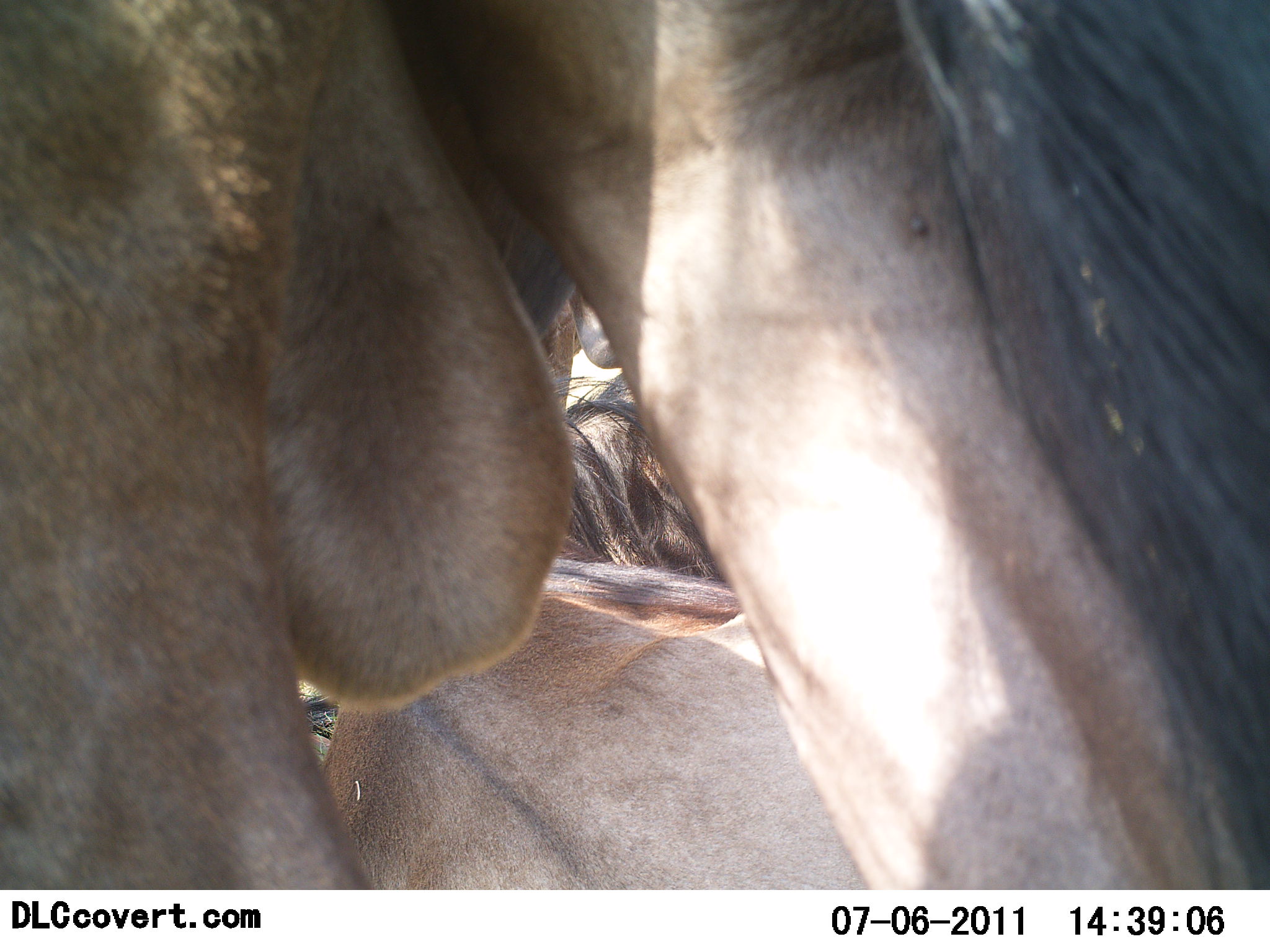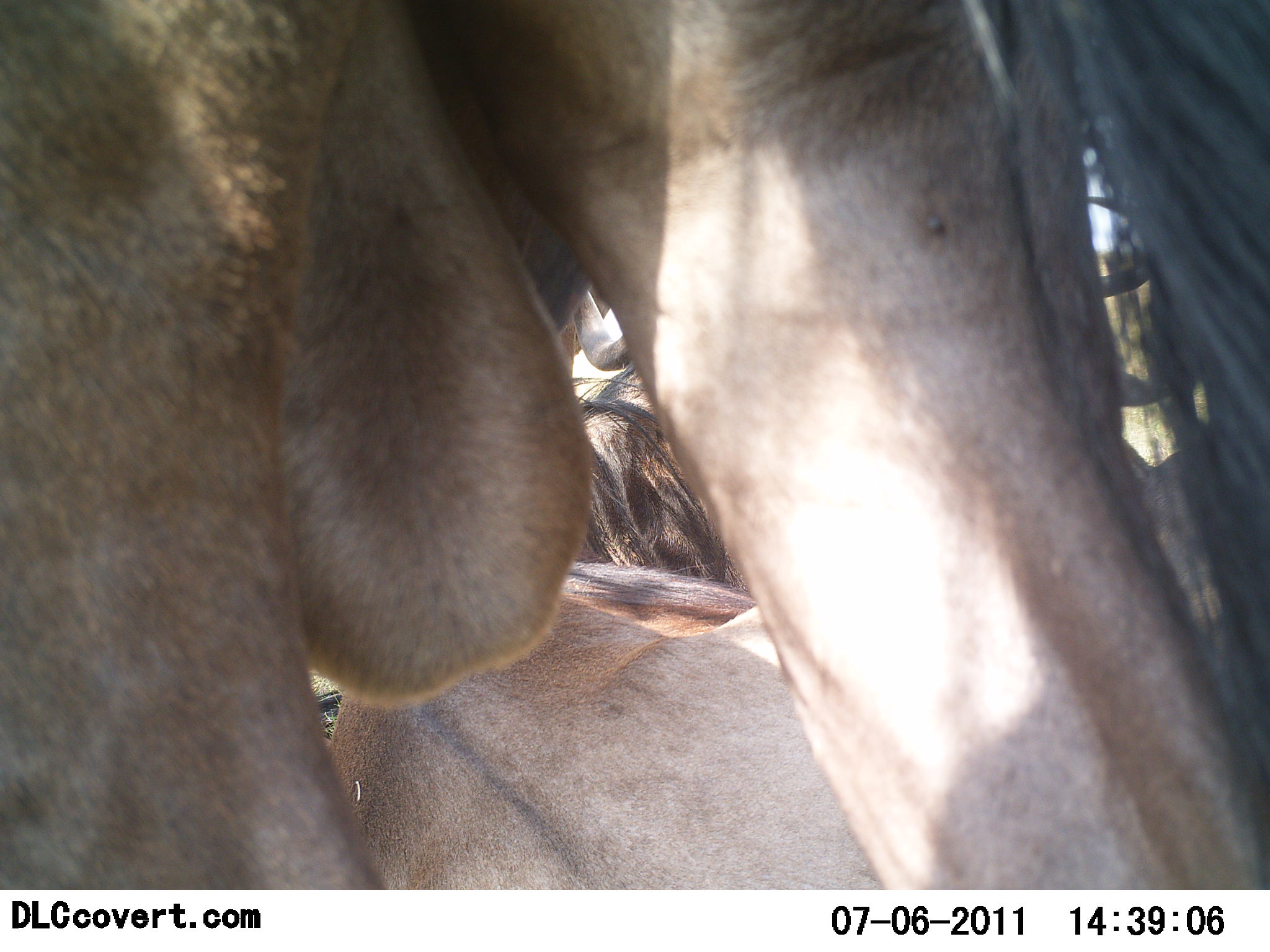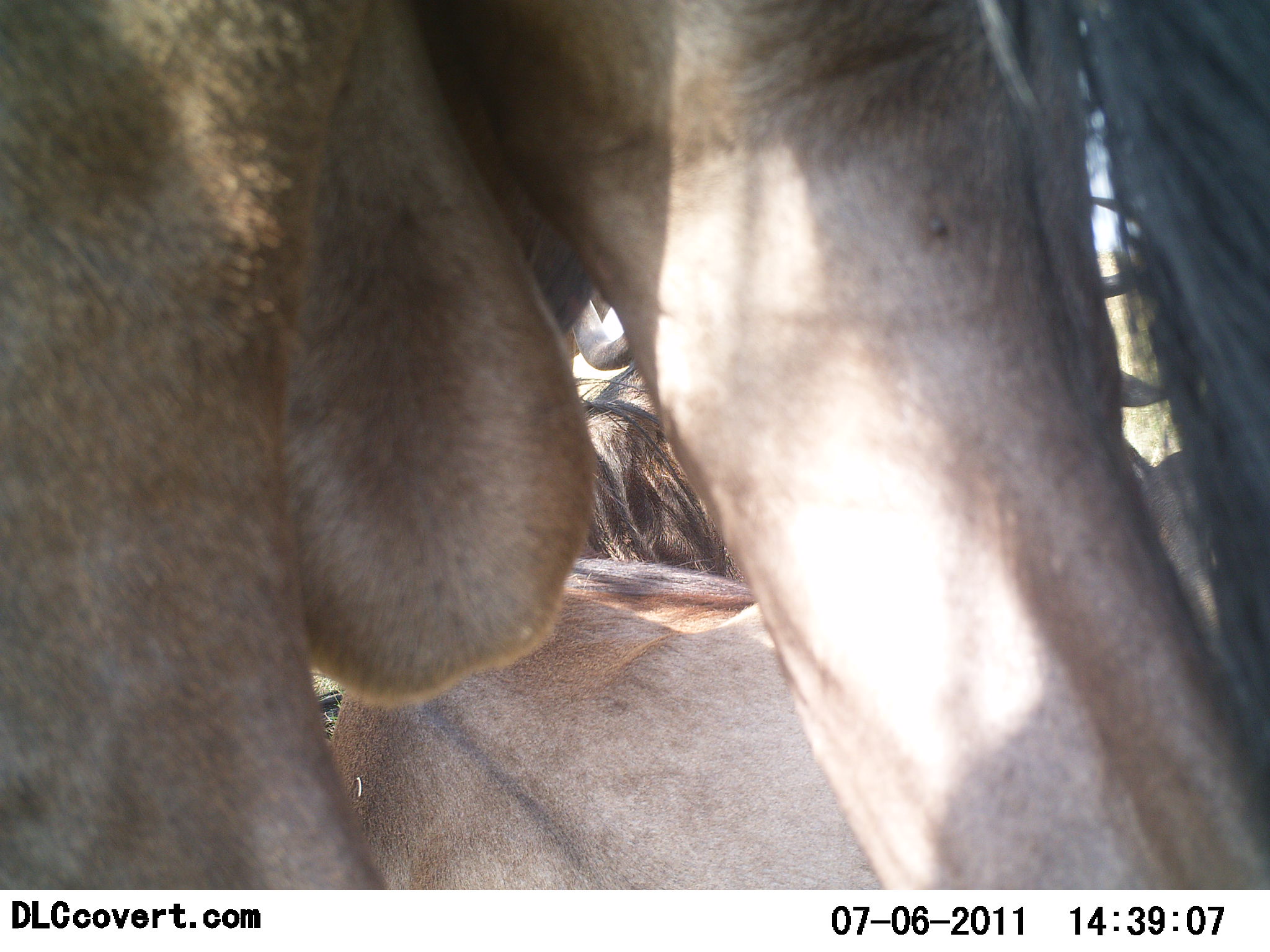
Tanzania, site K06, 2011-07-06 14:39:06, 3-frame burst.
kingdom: Animalia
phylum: Chordata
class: Mammalia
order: Artiodactyla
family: Bovidae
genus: Connochaetes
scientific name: Connochaetes taurinus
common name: blue wildebeest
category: wildebeest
Wildebeest (blue wildebeest) (Connochaetes taurinus), count 2. Behavior (volunteer vote fractions): standing 50%, resting 70%, moving 0%, interacting 30%. Young present (vote fraction): 0%. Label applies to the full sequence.